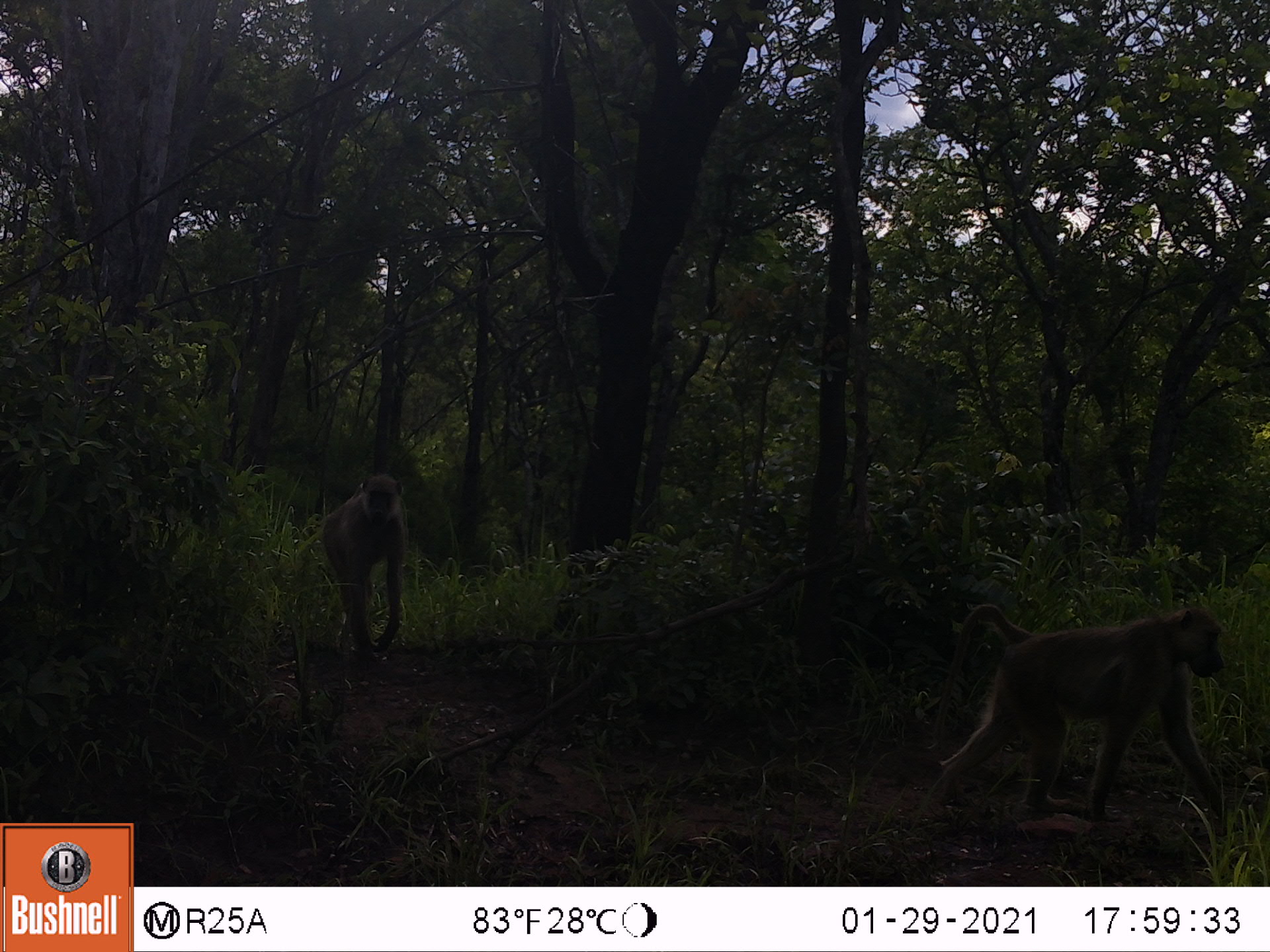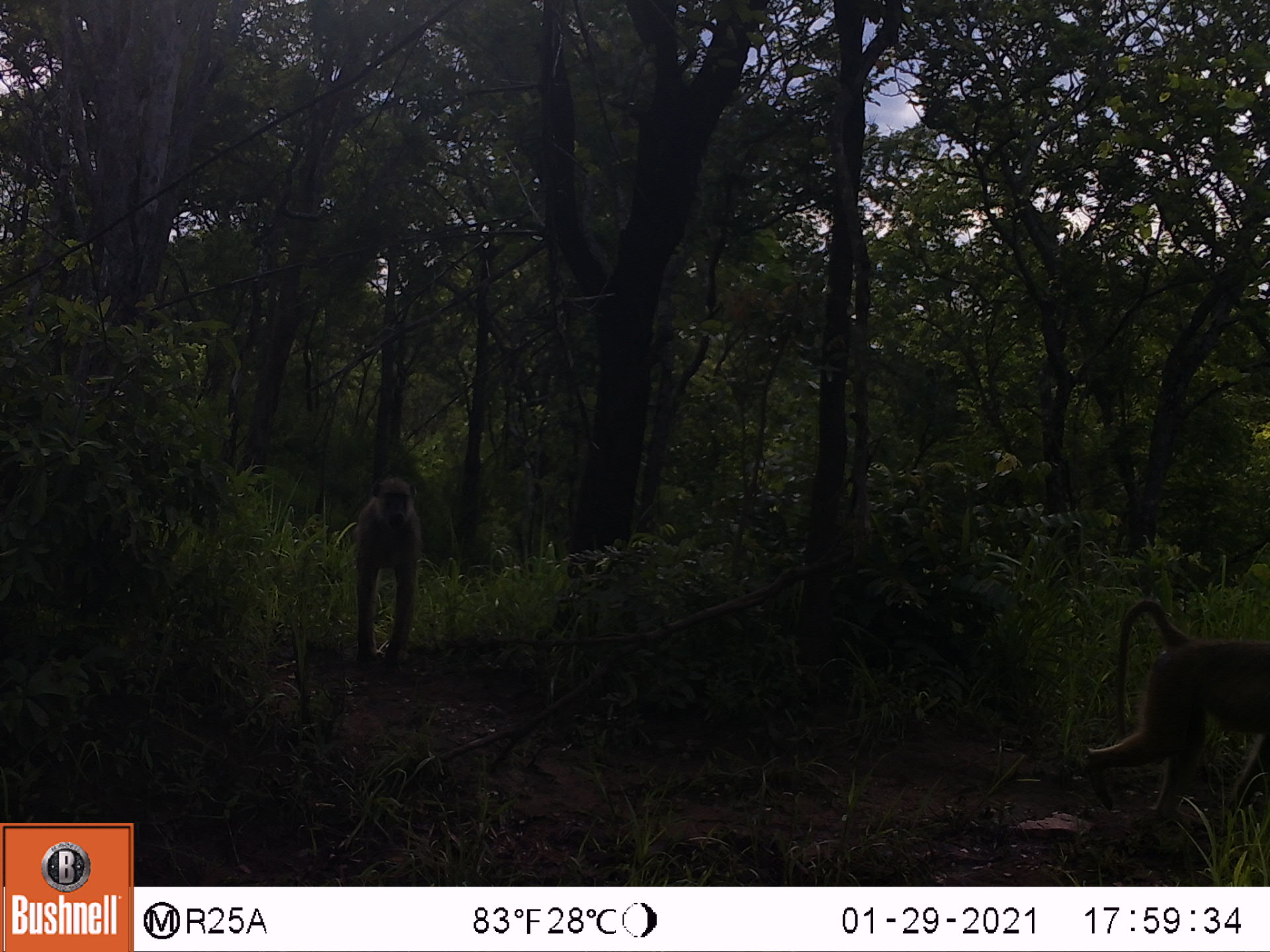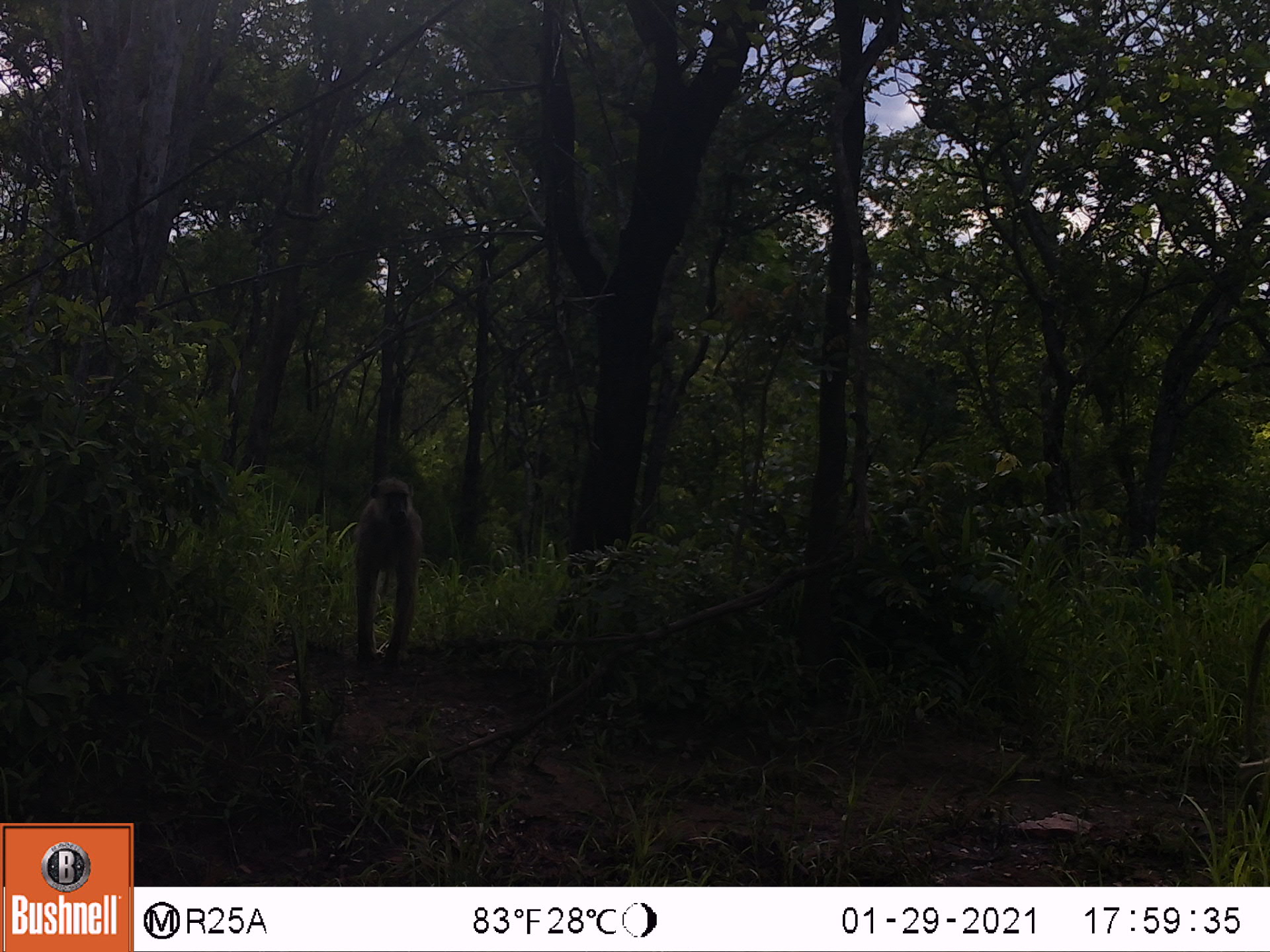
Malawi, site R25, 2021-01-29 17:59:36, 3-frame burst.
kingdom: Animalia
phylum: Chordata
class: Mammalia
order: Primates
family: Cercopithecidae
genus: Papio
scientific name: Papio cynocephalus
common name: yellow baboon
Yellow baboon (Papio cynocephalus), count 2.